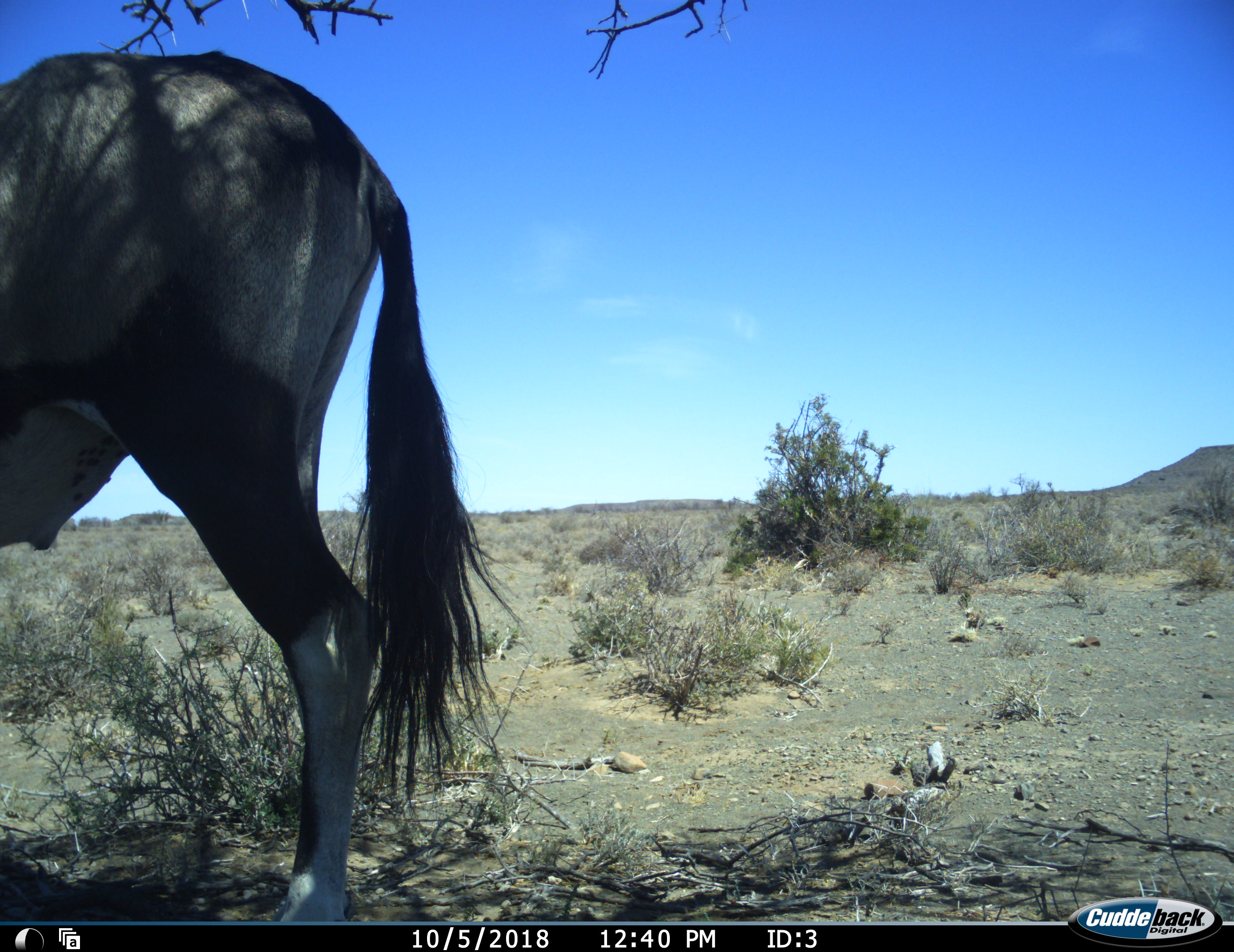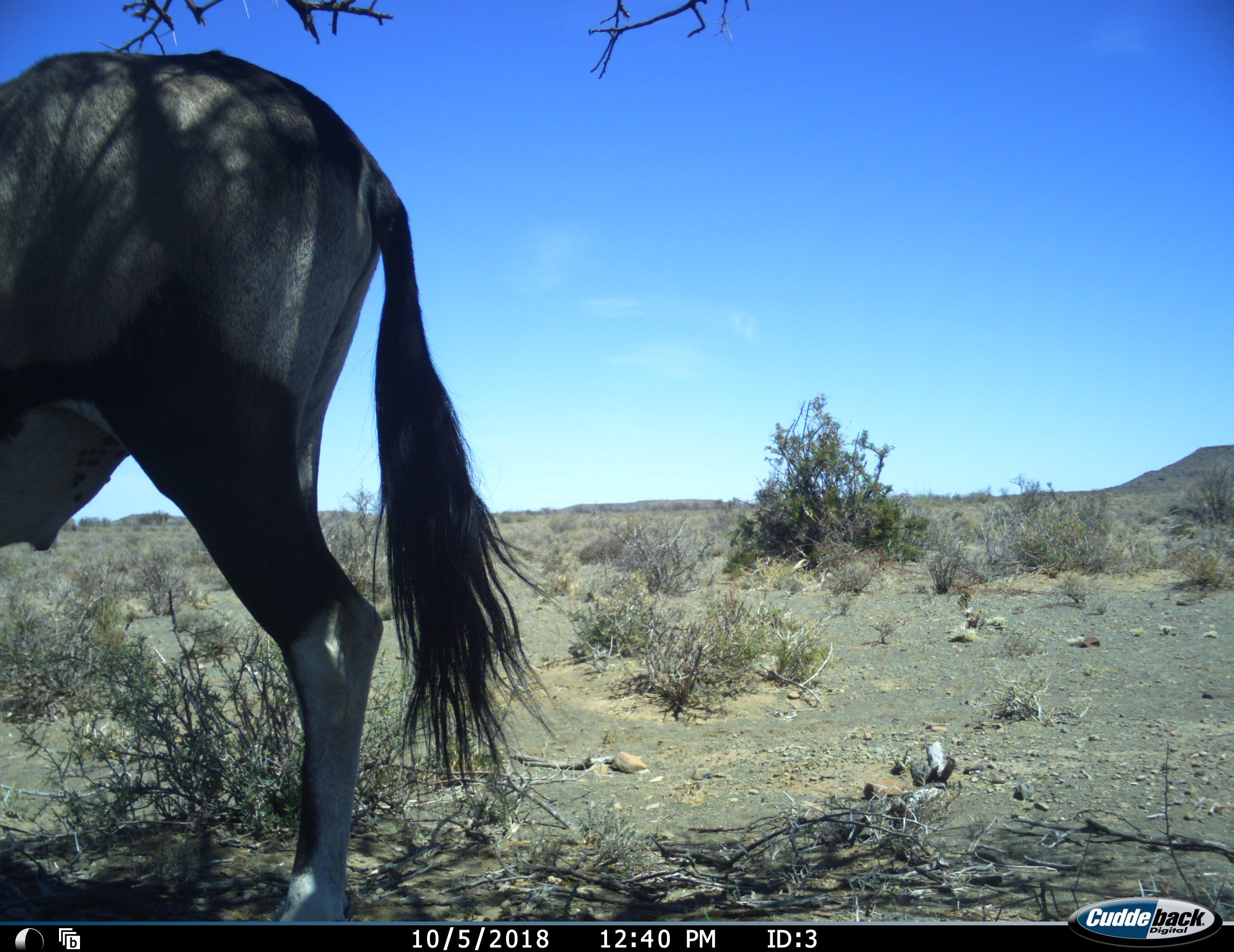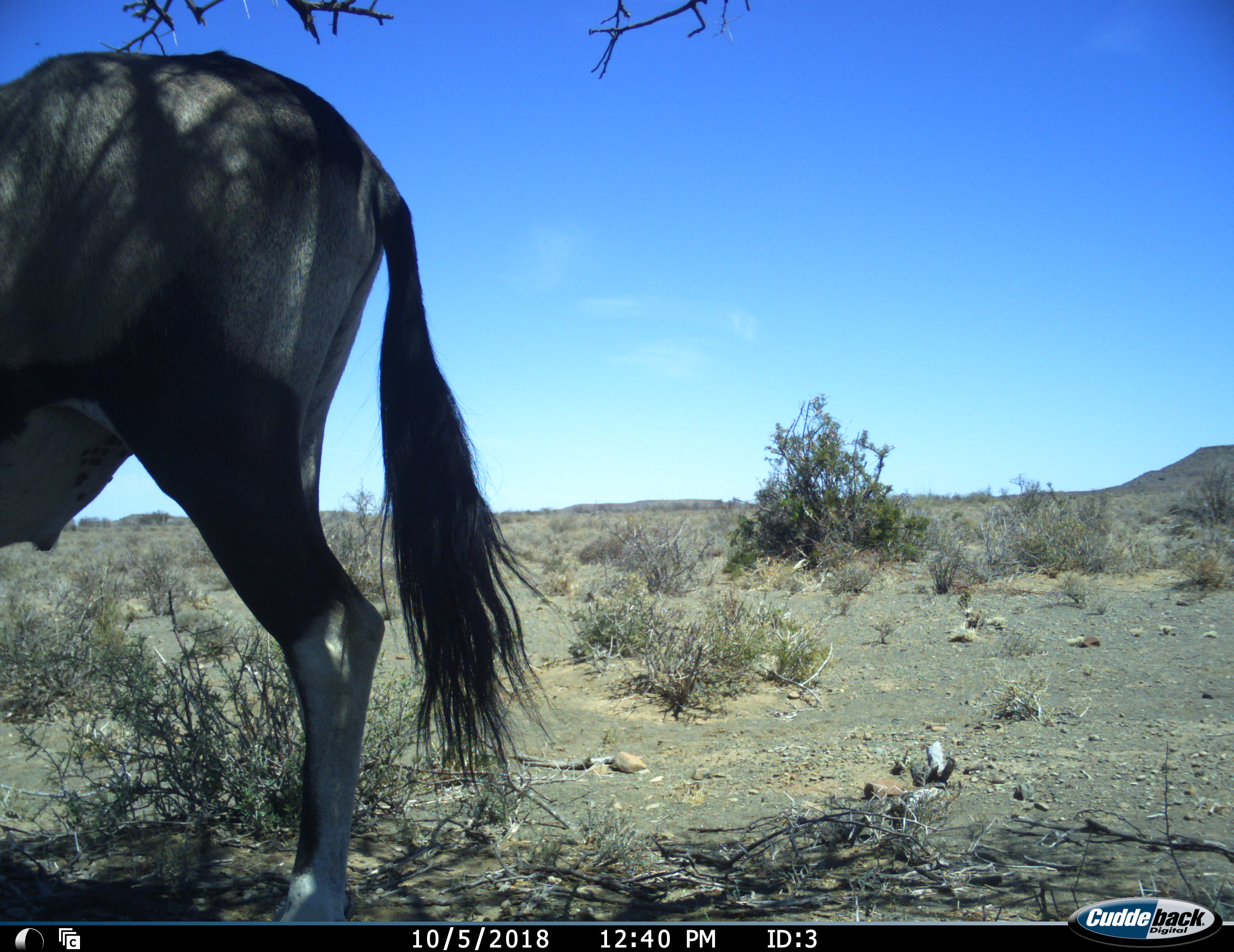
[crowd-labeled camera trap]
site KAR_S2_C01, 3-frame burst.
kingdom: Animalia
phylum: Chordata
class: Mammalia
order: Artiodactyla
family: Bovidae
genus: Oryx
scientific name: Oryx gazella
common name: gemsbok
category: oryx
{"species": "oryx (gemsbok) (Oryx gazella)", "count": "1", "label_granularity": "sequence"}